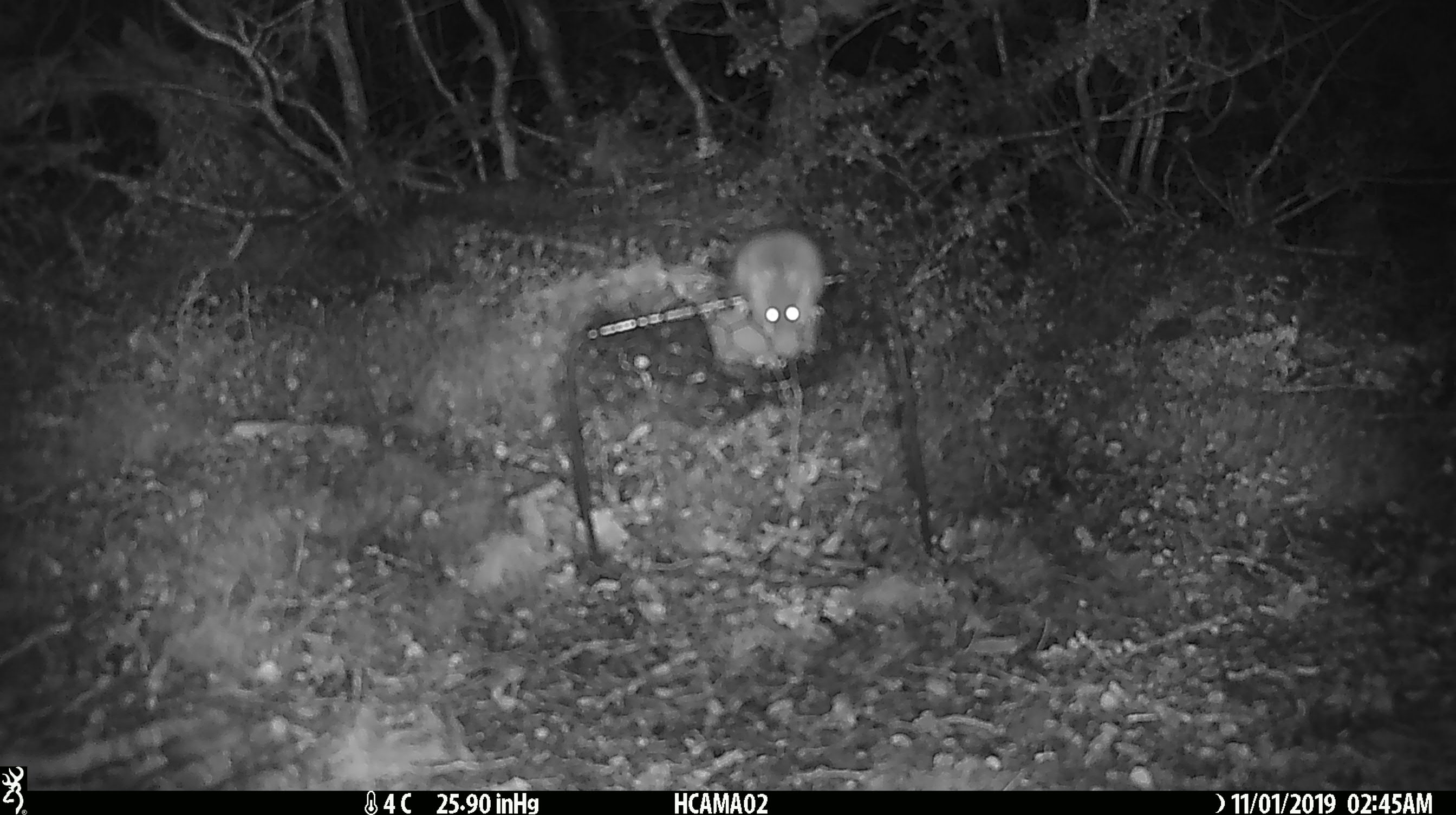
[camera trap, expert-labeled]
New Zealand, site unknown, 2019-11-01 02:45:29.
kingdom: Animalia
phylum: Chordata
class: Mammalia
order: Rodentia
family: Muridae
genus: Mus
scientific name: Mus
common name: mouse